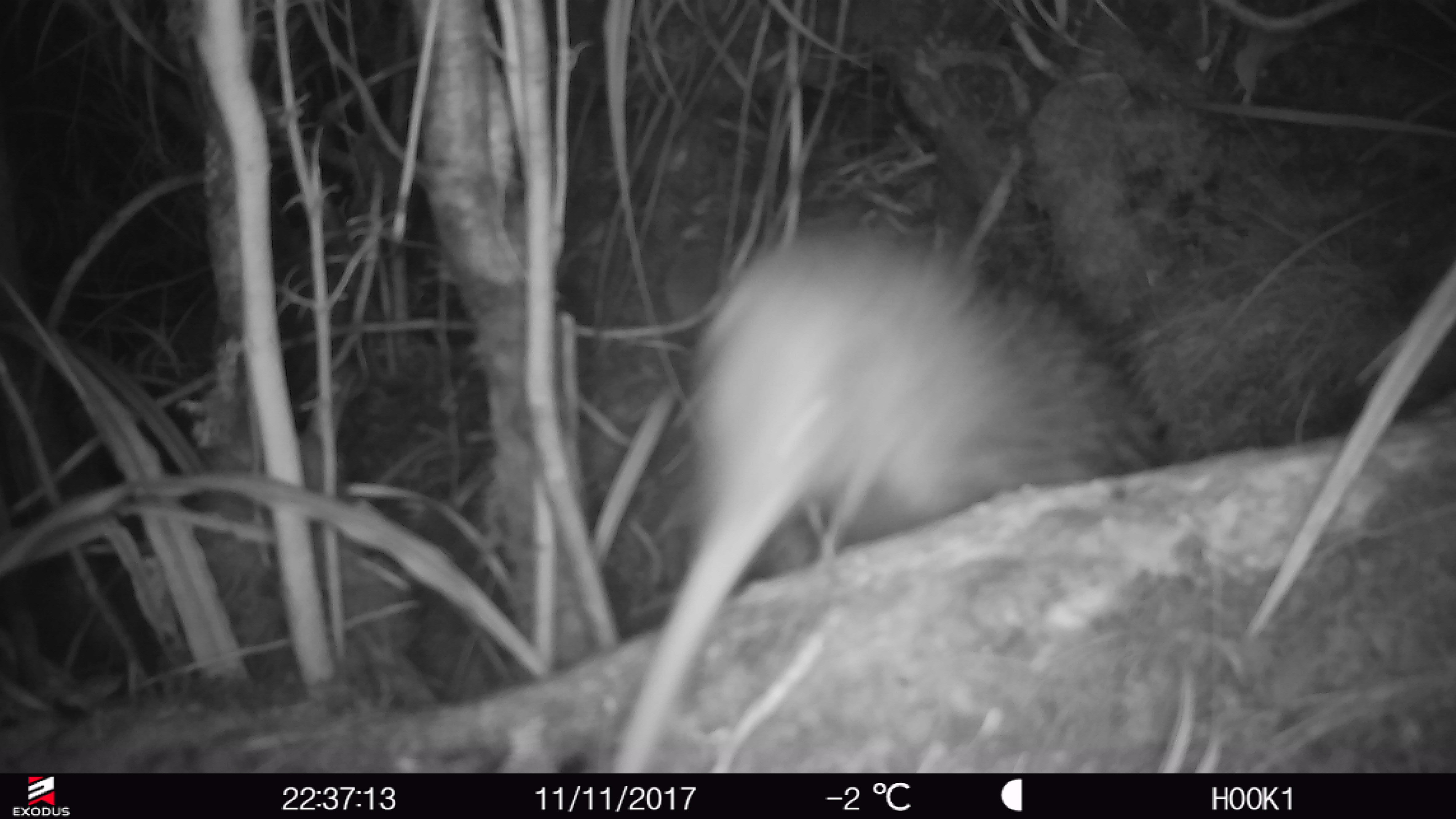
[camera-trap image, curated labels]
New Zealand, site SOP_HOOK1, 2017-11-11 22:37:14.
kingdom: Animalia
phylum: Chordata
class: Aves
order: Apterygiformes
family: Apterygidae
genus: Apteryx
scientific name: Apteryx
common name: kiwi